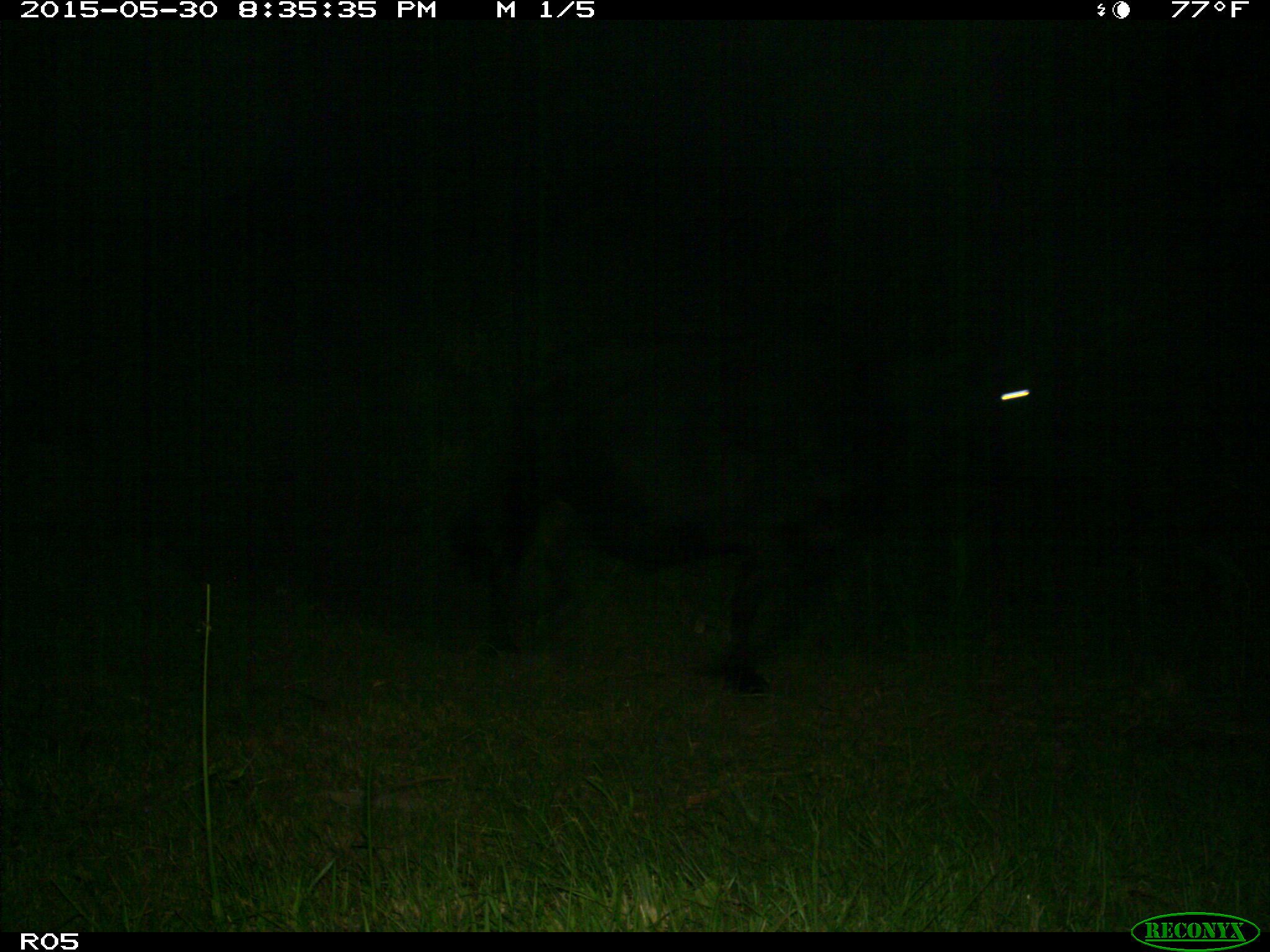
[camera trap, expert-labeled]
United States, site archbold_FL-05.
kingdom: Animalia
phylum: Chordata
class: Mammalia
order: Artiodactyla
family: Bovidae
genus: Bos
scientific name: Bos taurus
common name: domestic cow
Bos taurus (domestic cow).